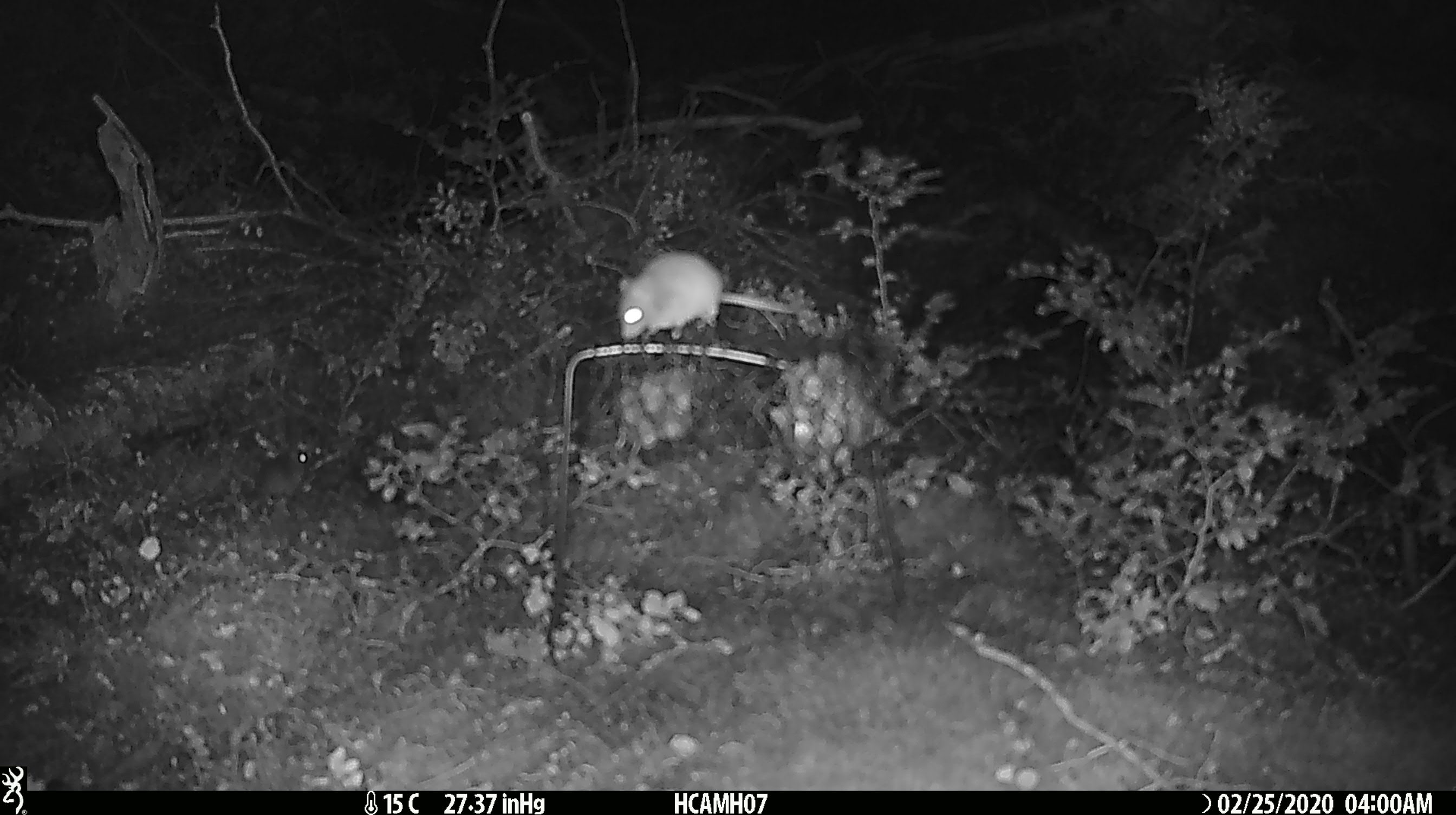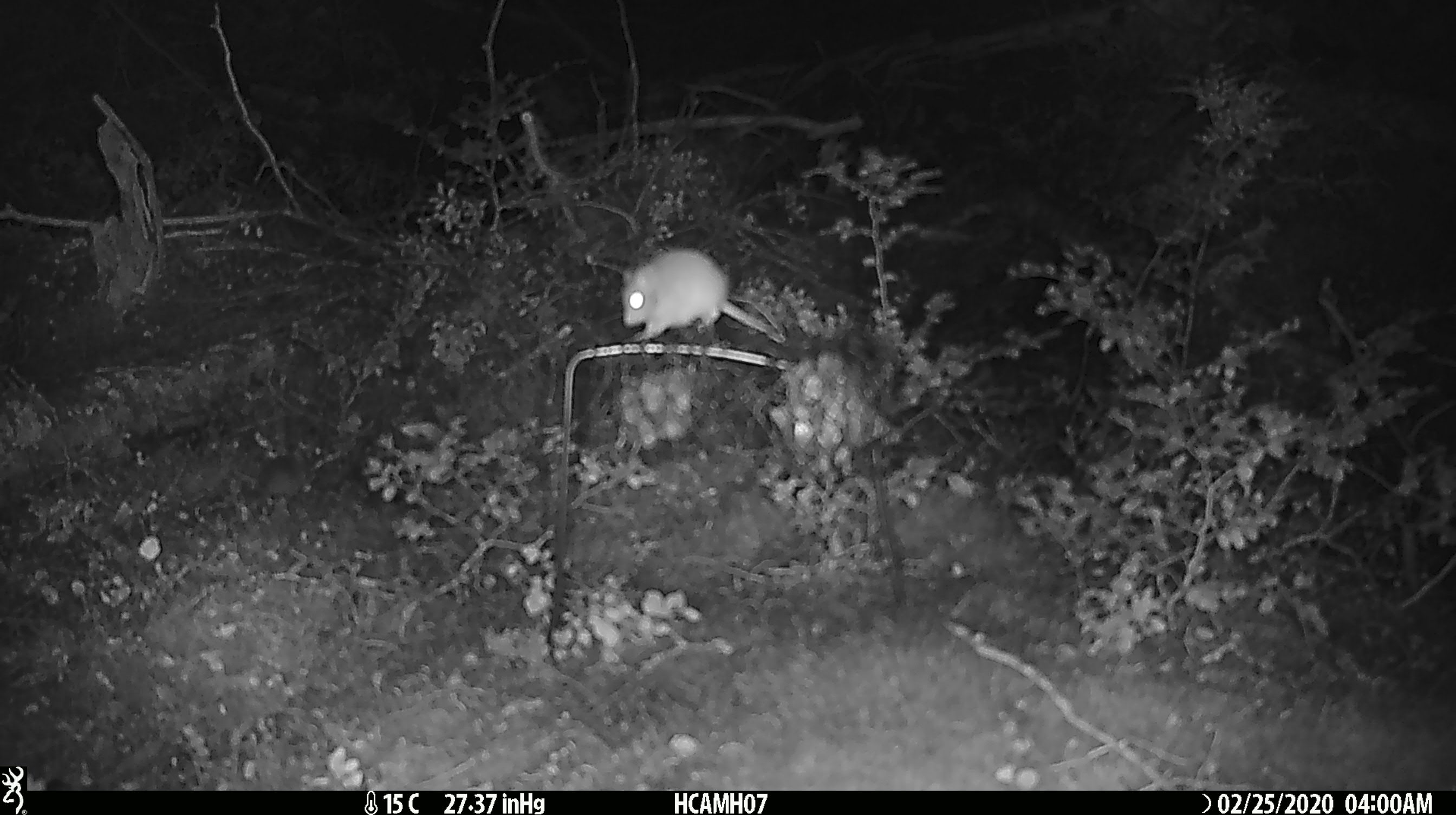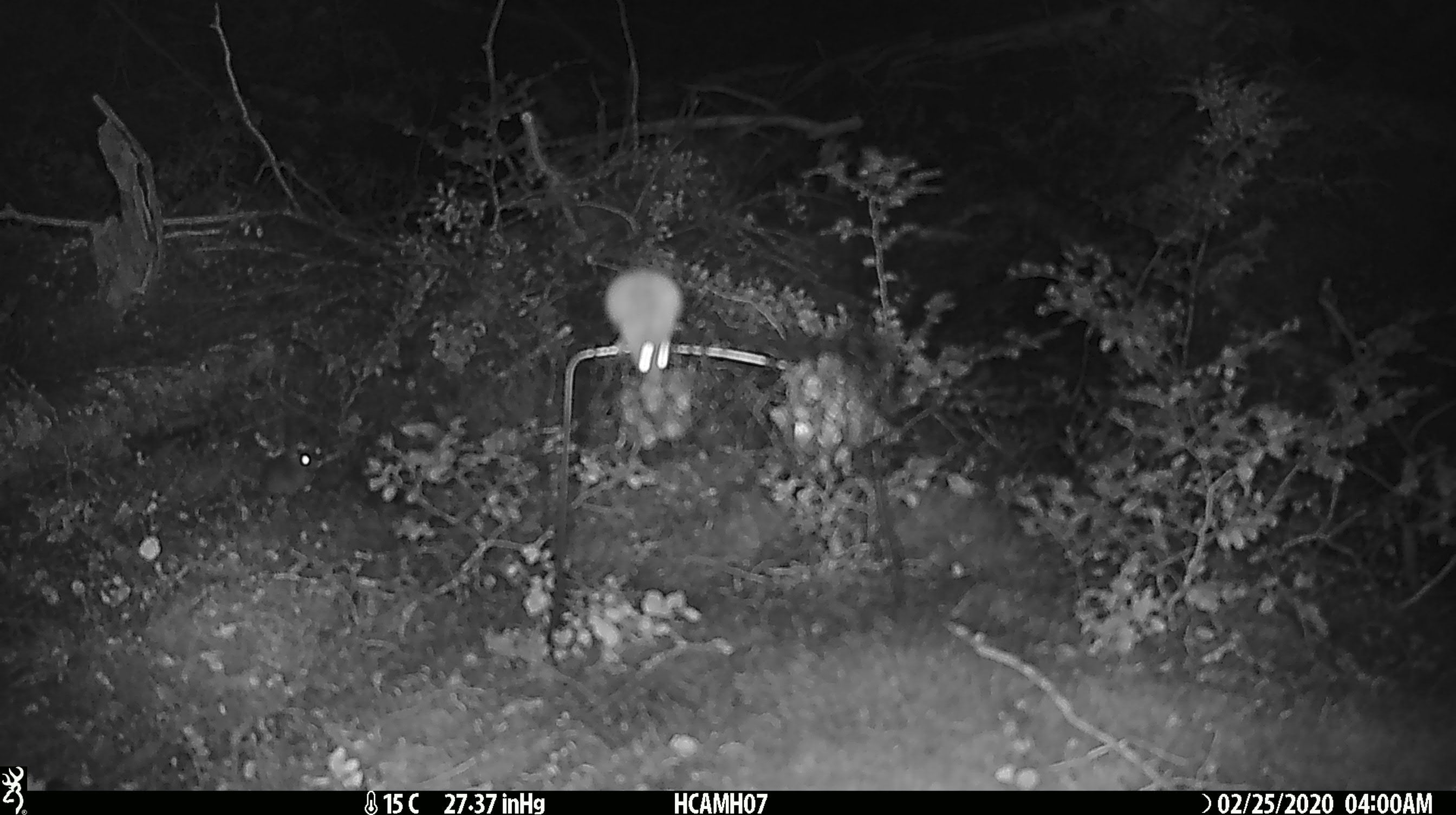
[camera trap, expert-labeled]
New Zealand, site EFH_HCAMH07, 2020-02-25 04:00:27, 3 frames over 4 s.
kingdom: Animalia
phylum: Chordata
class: Mammalia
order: Rodentia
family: Muridae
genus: Mus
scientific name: Mus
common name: mouse